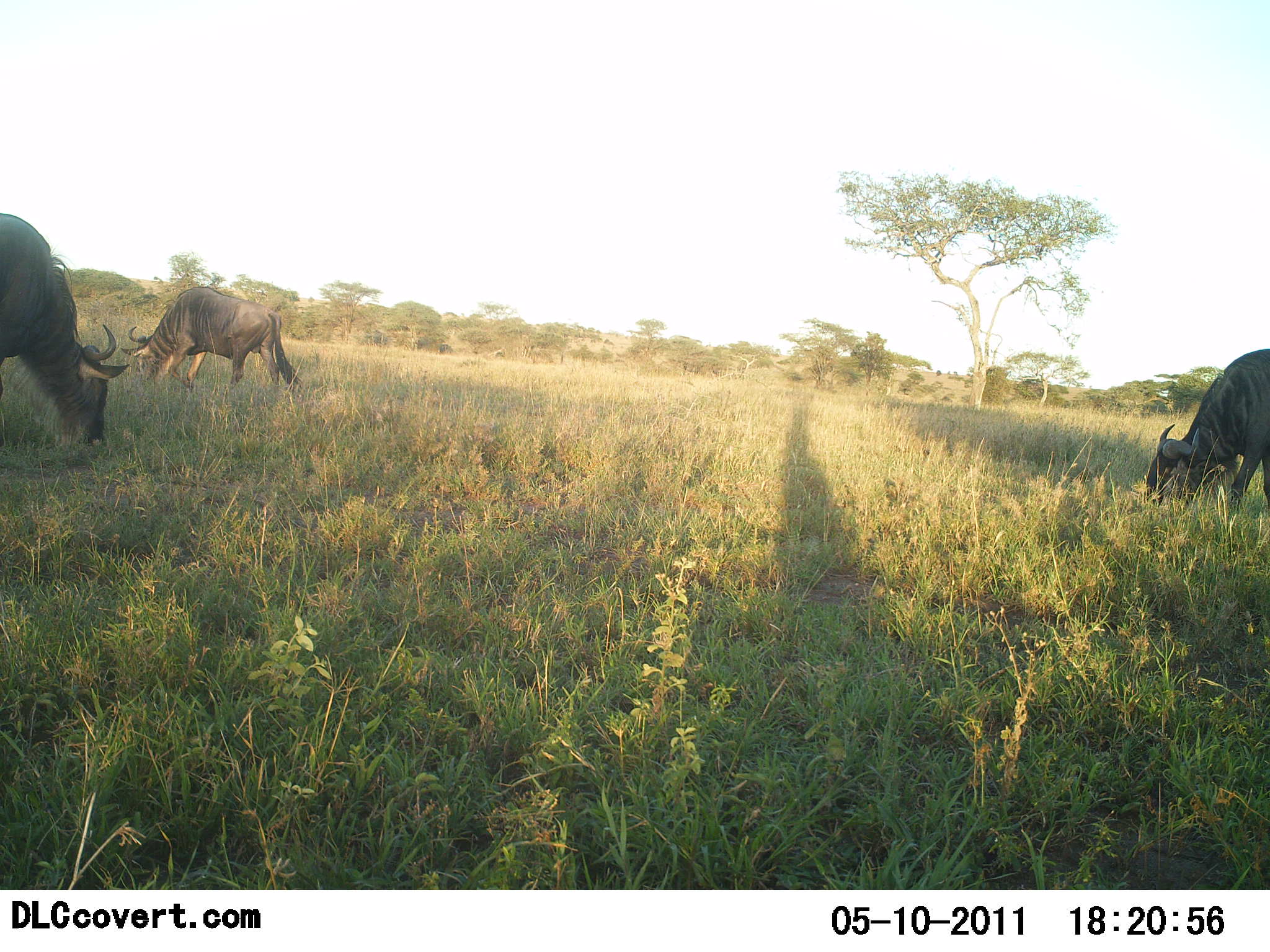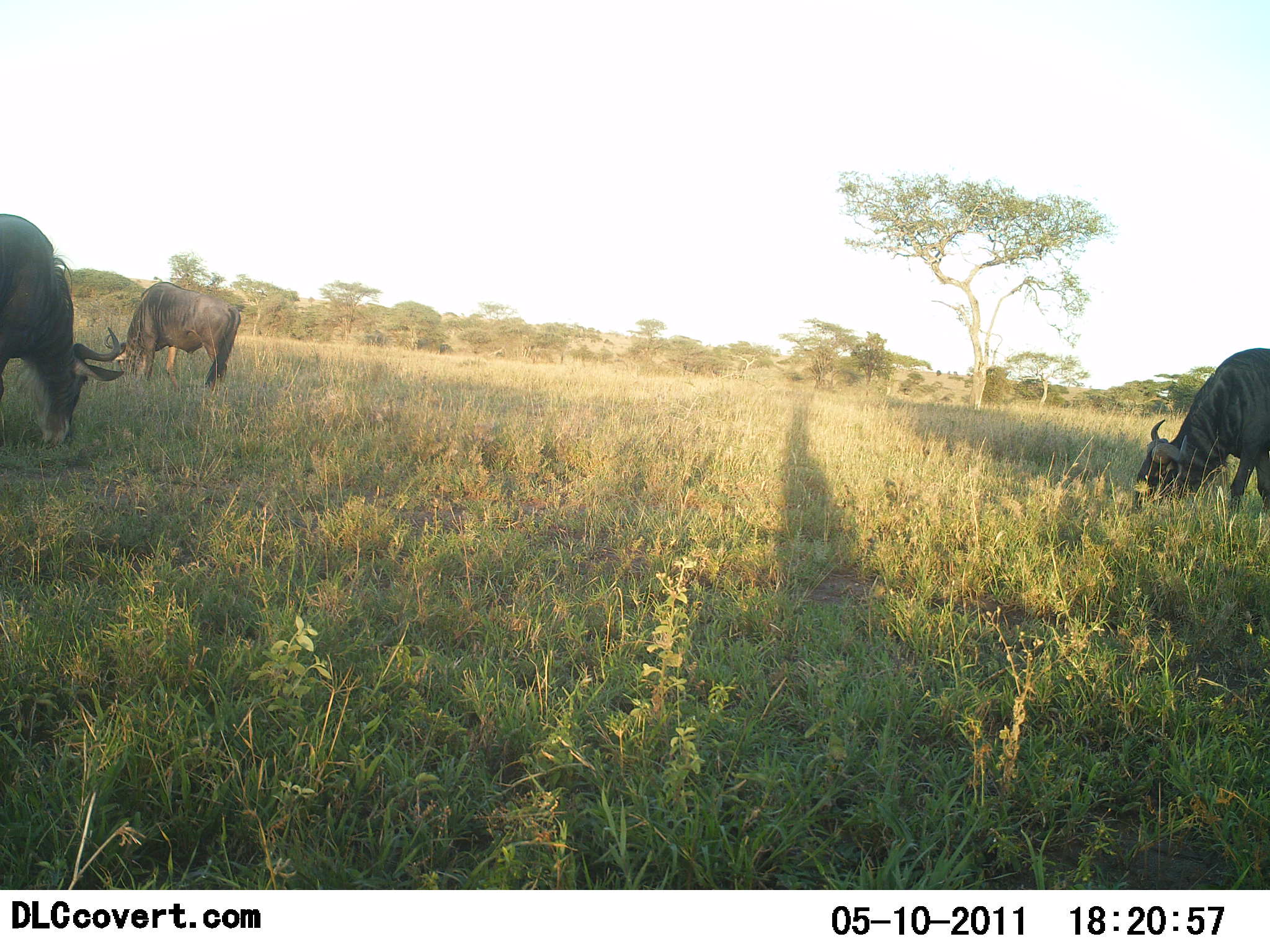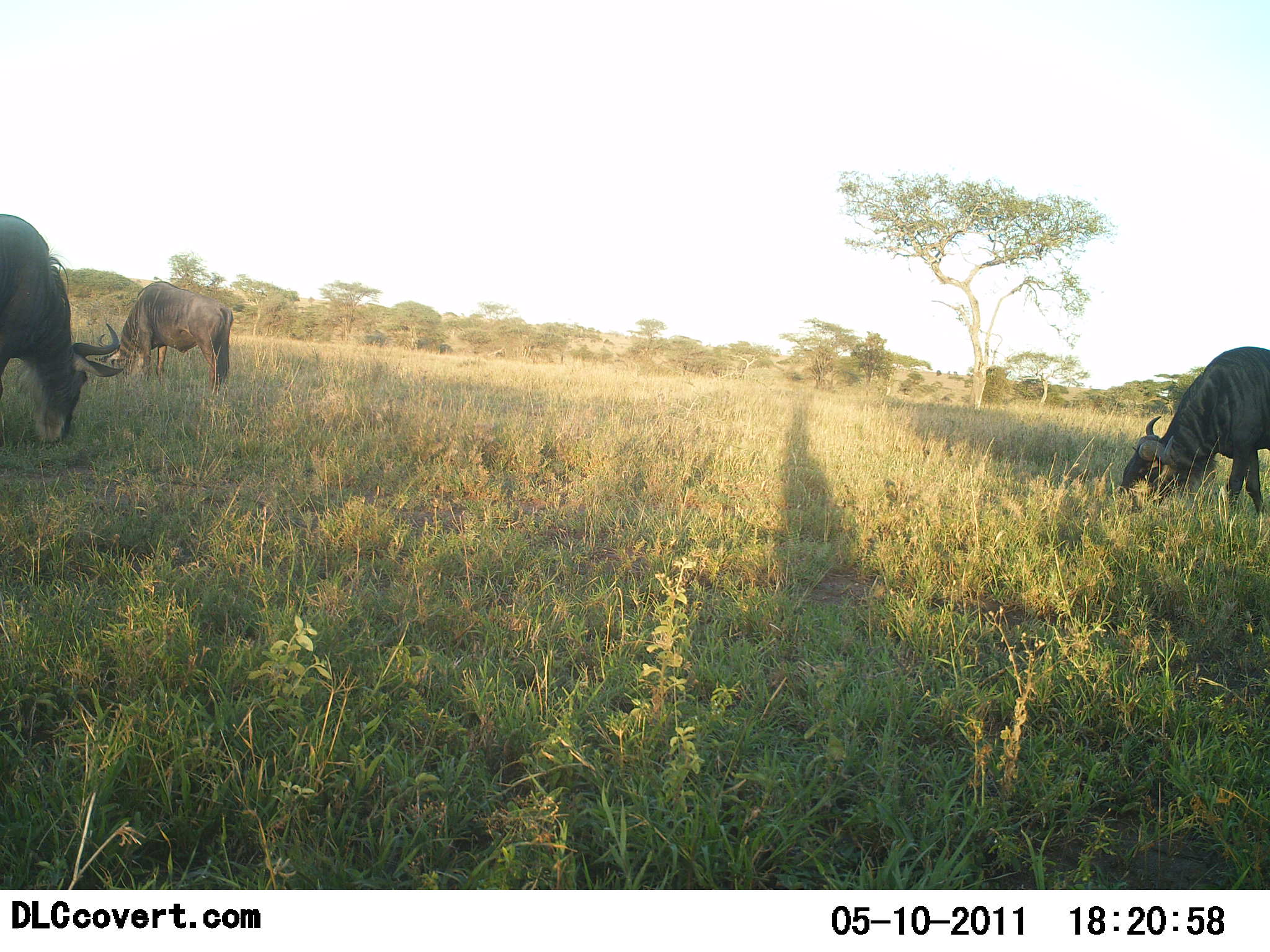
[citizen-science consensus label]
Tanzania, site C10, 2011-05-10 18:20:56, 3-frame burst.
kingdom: Animalia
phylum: Chordata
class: Mammalia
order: Artiodactyla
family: Bovidae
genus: Connochaetes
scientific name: Connochaetes taurinus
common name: blue wildebeest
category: wildebeest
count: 3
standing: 25%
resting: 0%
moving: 8%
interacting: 0%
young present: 0%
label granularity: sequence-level